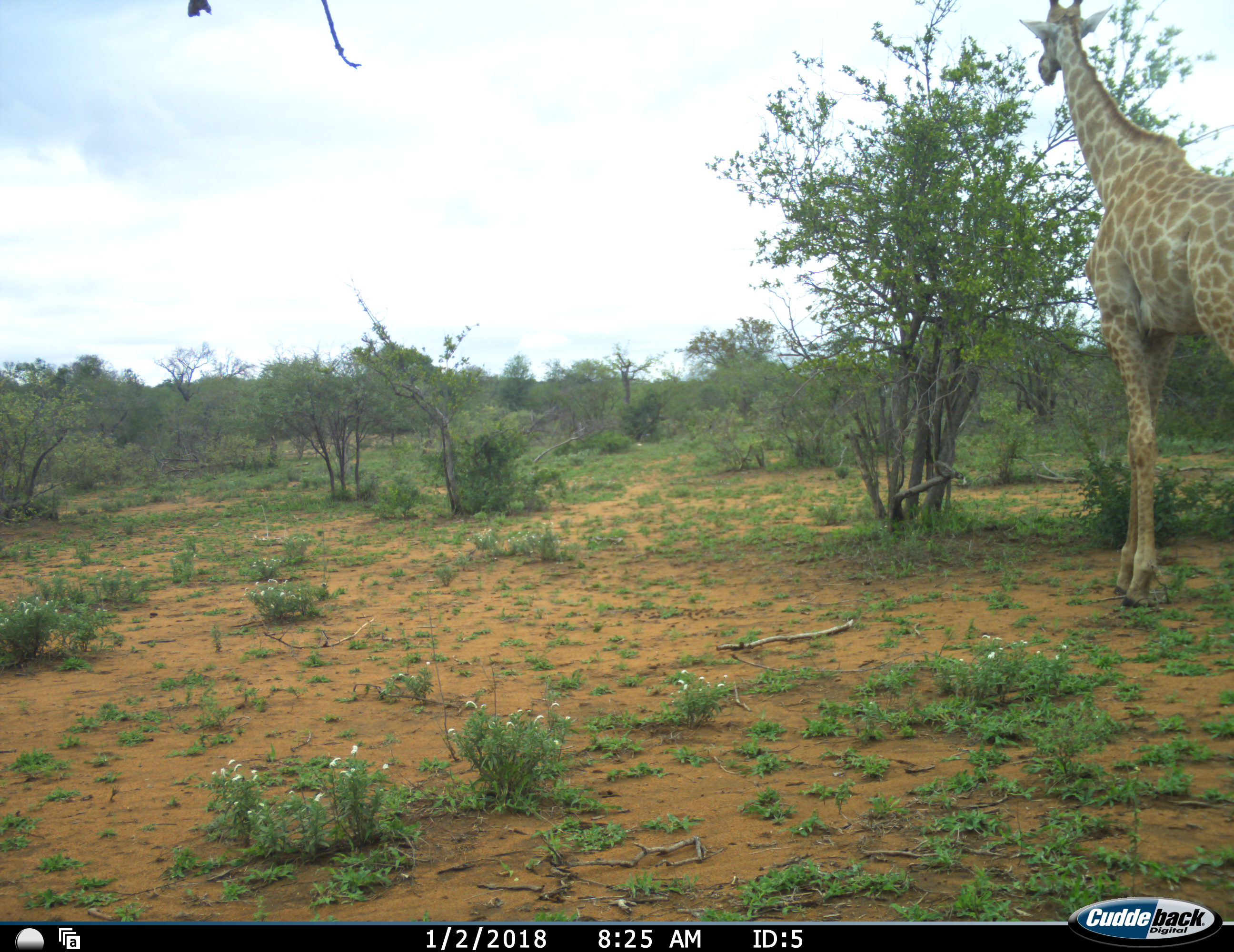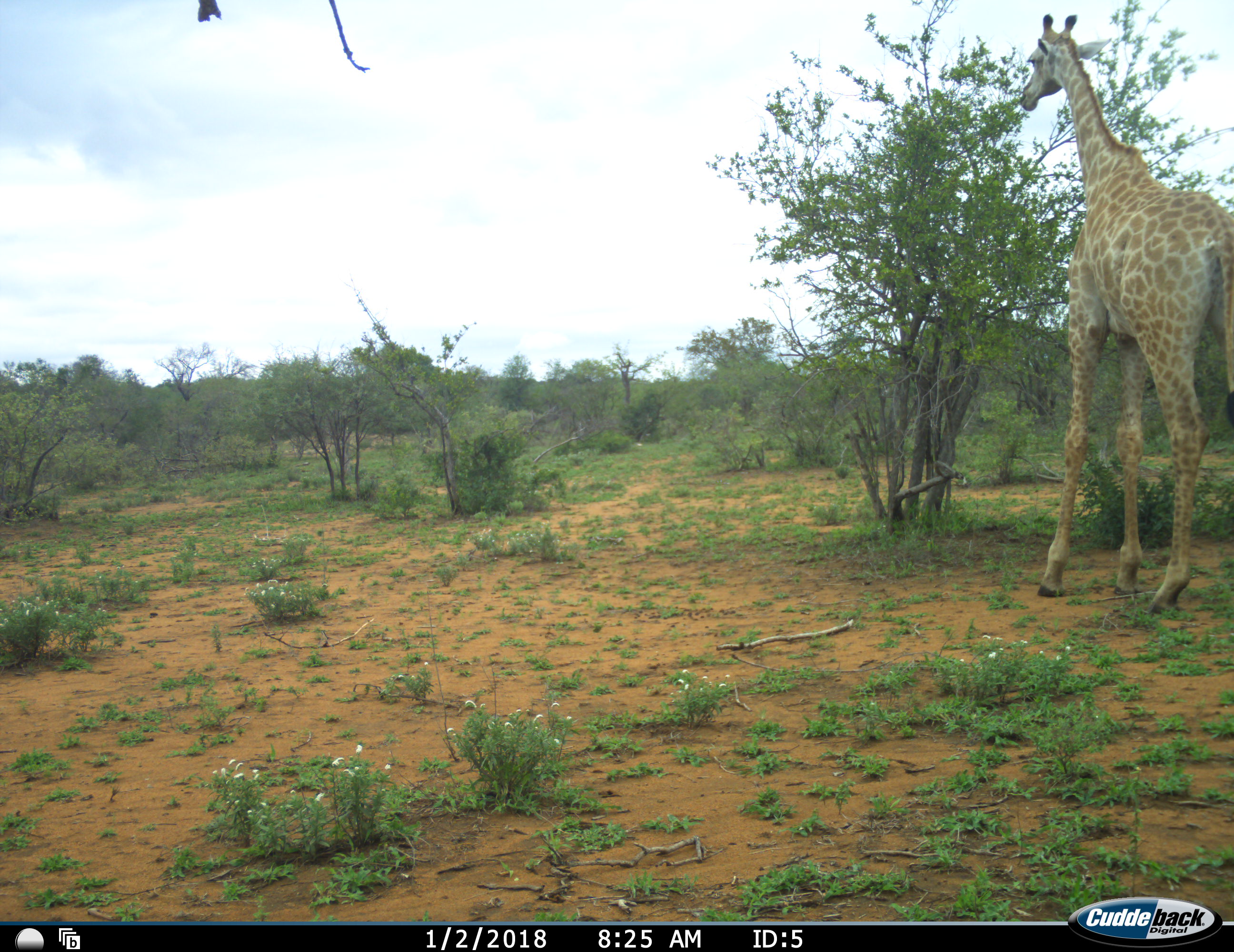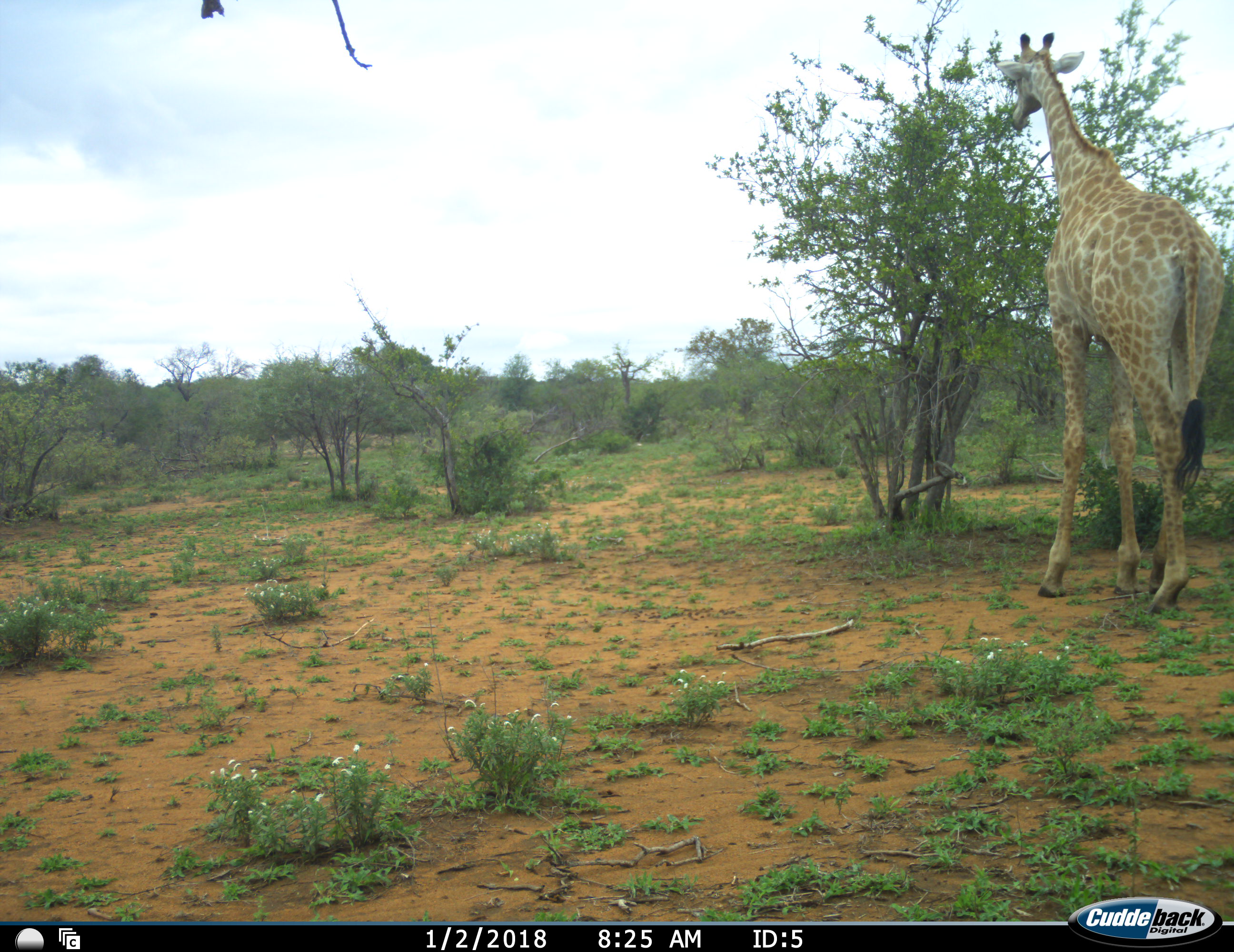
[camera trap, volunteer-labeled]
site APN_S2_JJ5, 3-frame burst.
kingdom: Animalia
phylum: Chordata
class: Mammalia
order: Artiodactyla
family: Giraffidae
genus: Giraffa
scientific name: Giraffa camelopardalis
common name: giraffe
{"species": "giraffe (Giraffa camelopardalis)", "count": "1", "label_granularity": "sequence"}